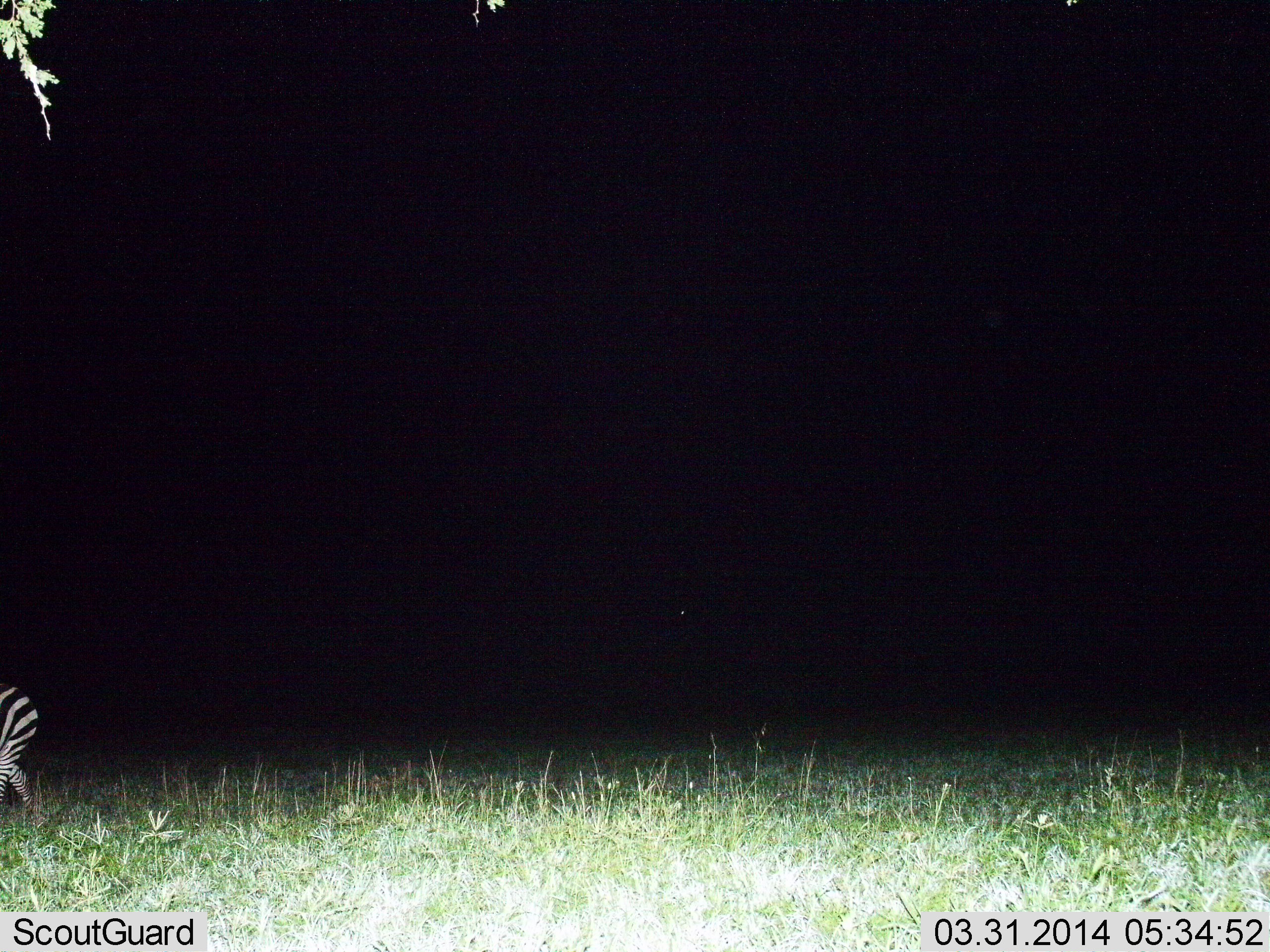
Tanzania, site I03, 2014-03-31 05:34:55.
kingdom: Animalia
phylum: Chordata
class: Mammalia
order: Perissodactyla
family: Equidae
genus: Equus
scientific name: Equus quagga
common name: plains zebra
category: zebra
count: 1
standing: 20%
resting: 0%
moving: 80%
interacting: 0%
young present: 0%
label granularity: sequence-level